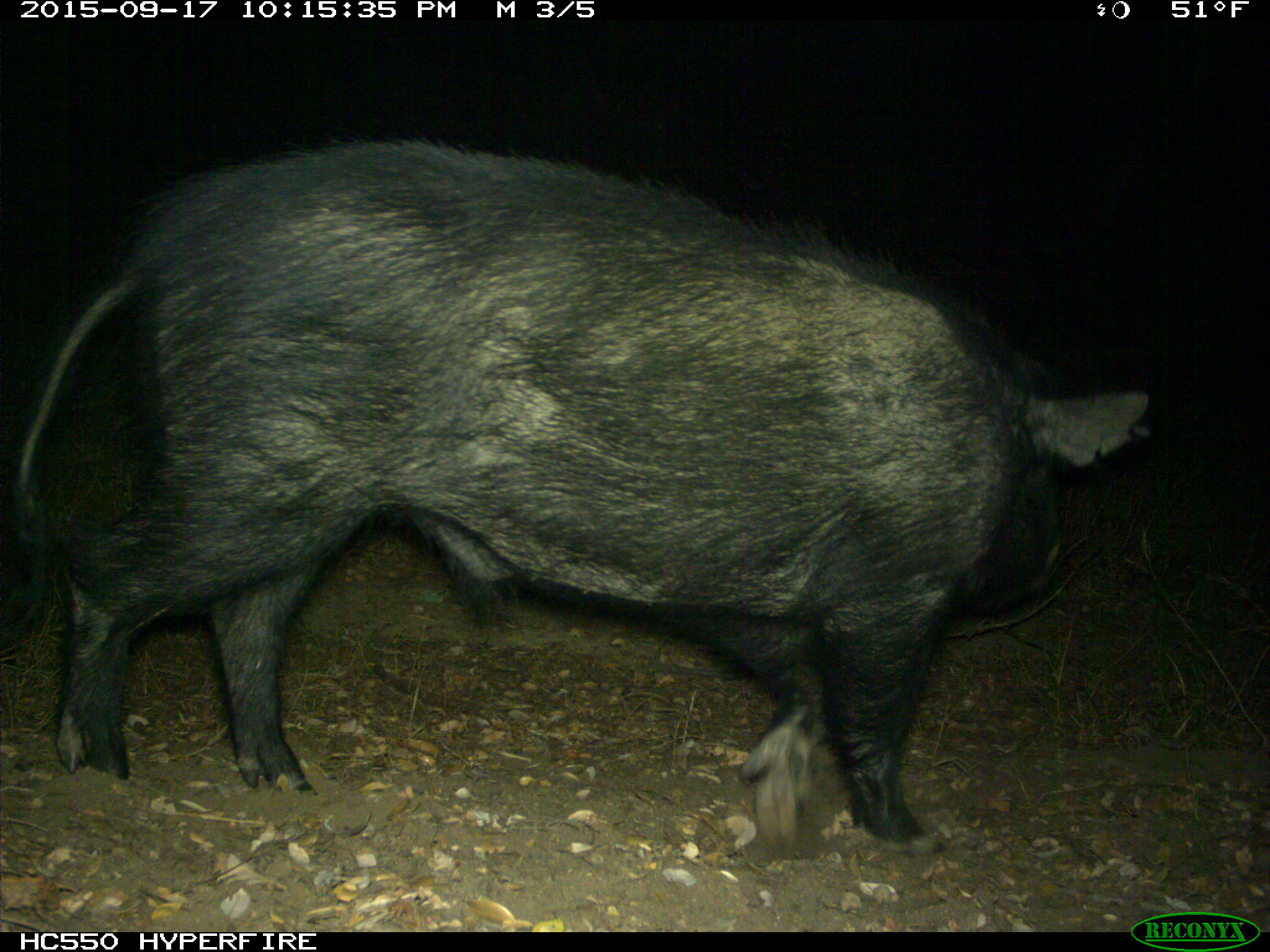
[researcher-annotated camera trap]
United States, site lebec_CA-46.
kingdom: Animalia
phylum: Chordata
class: Mammalia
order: Artiodactyla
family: Suidae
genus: Sus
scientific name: Sus scrofa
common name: wild boar